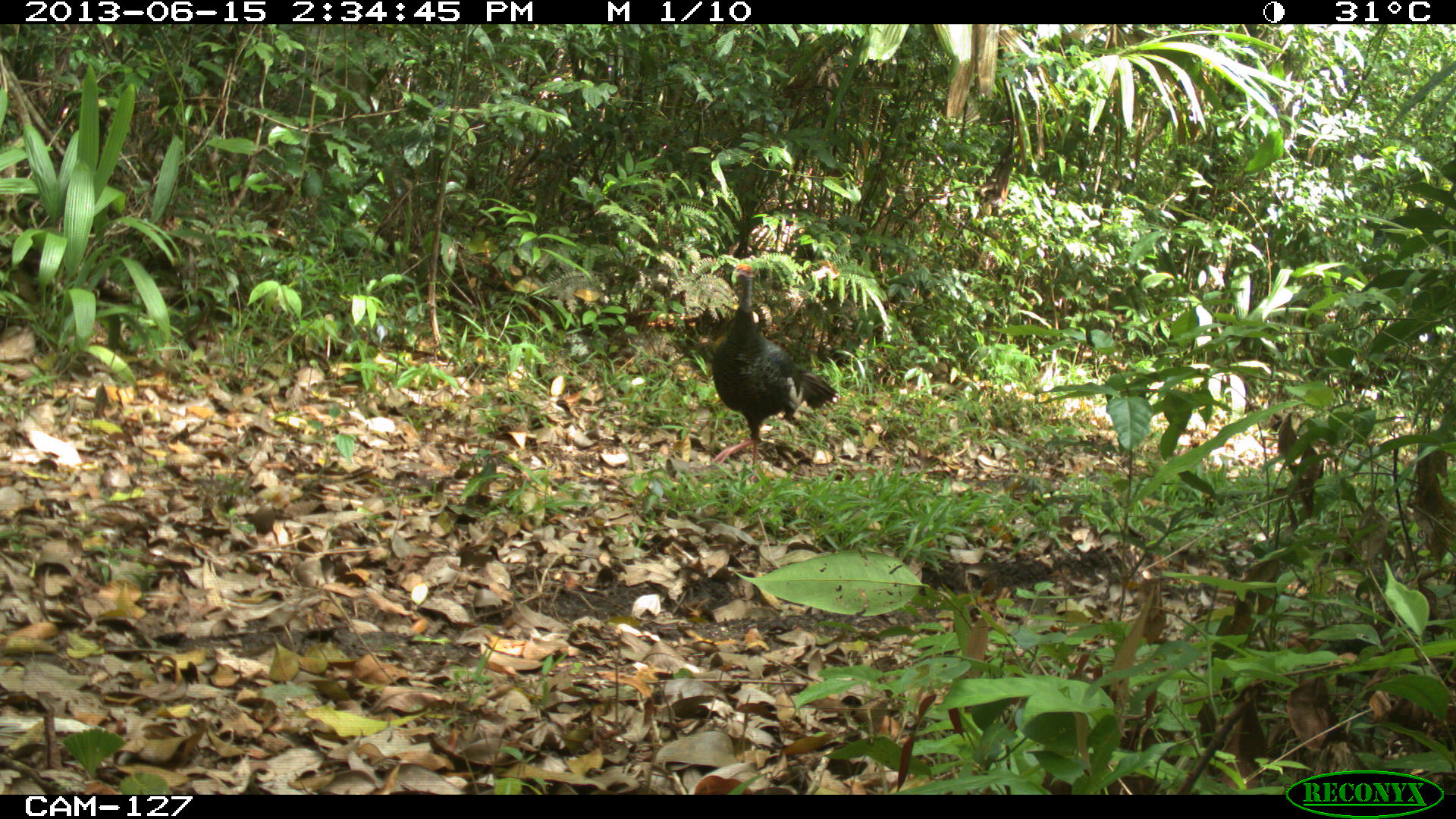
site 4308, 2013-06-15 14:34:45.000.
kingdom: Animalia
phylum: Chordata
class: Aves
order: Galliformes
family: Phasianidae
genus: Meleagris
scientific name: Meleagris ocellata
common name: ocellated turkey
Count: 1.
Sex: female.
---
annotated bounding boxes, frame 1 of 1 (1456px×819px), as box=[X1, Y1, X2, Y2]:
meleagris ocellata: box=[708, 262, 838, 482]